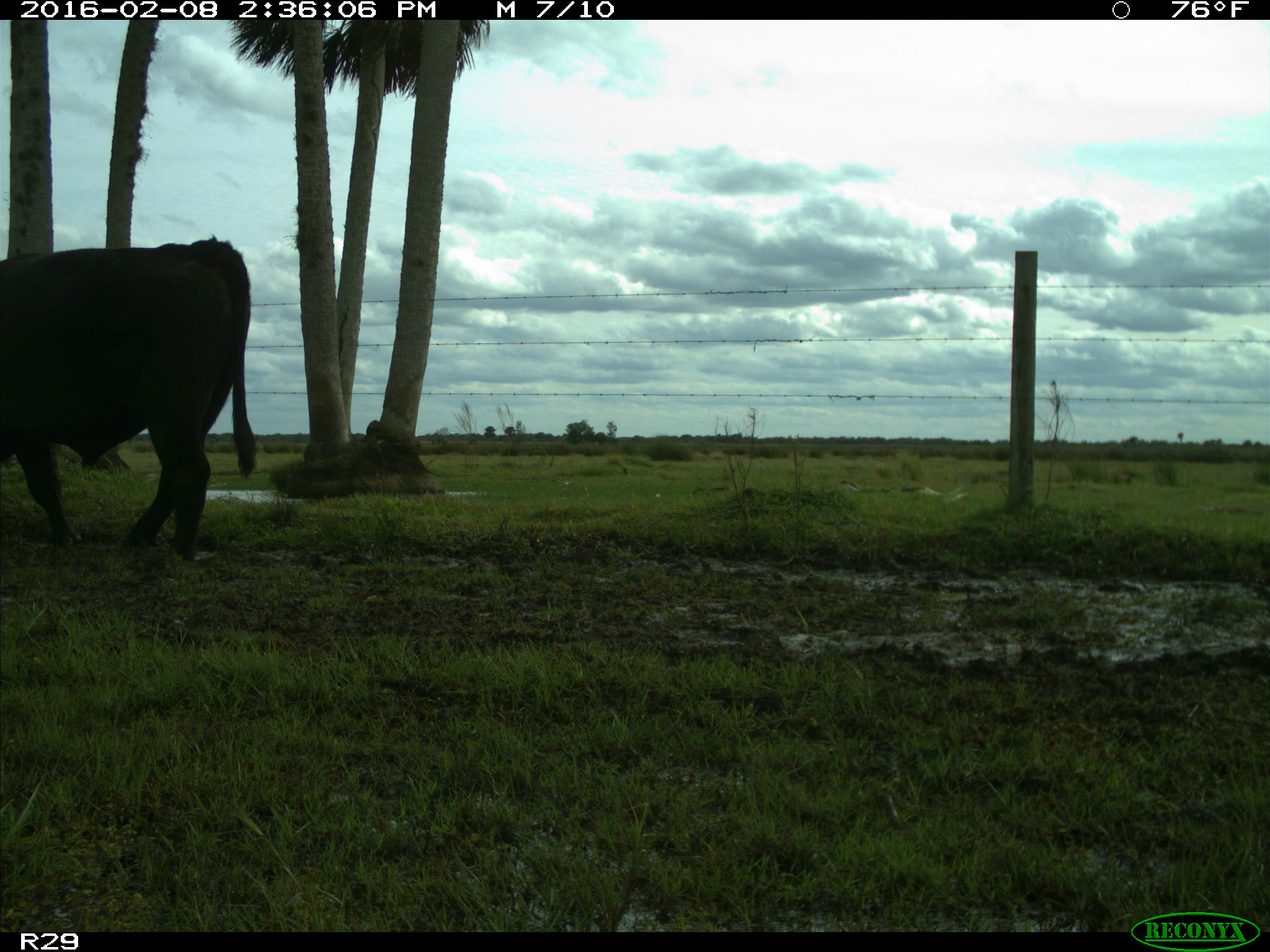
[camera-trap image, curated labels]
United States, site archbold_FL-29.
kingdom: Animalia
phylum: Chordata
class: Mammalia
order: Artiodactyla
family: Bovidae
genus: Bos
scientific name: Bos taurus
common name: domestic cow